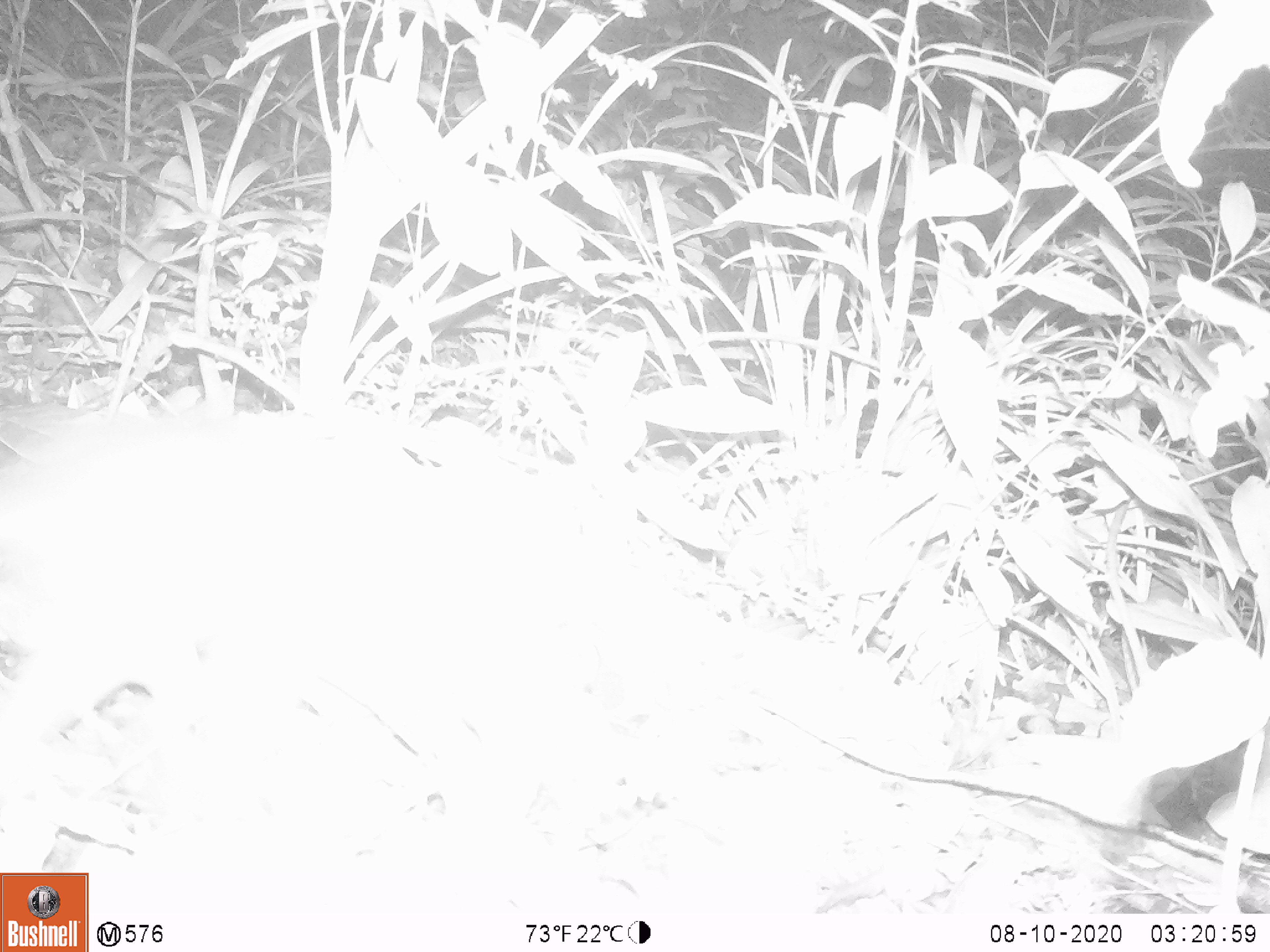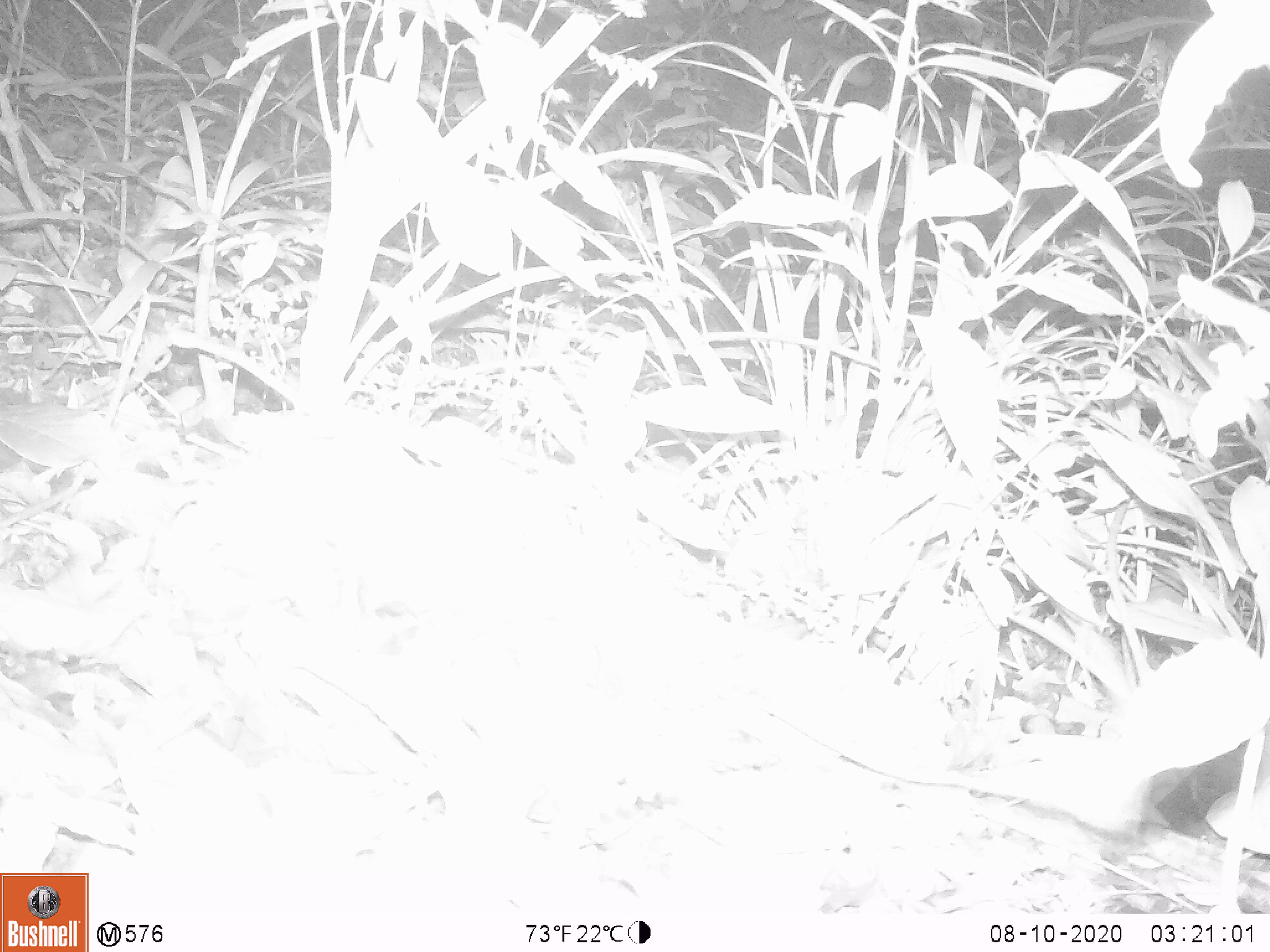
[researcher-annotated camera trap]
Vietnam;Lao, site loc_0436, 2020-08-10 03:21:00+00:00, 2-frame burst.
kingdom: Animalia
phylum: Chordata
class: Mammalia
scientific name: Mammalia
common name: mammal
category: unidentified small mammal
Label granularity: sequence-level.